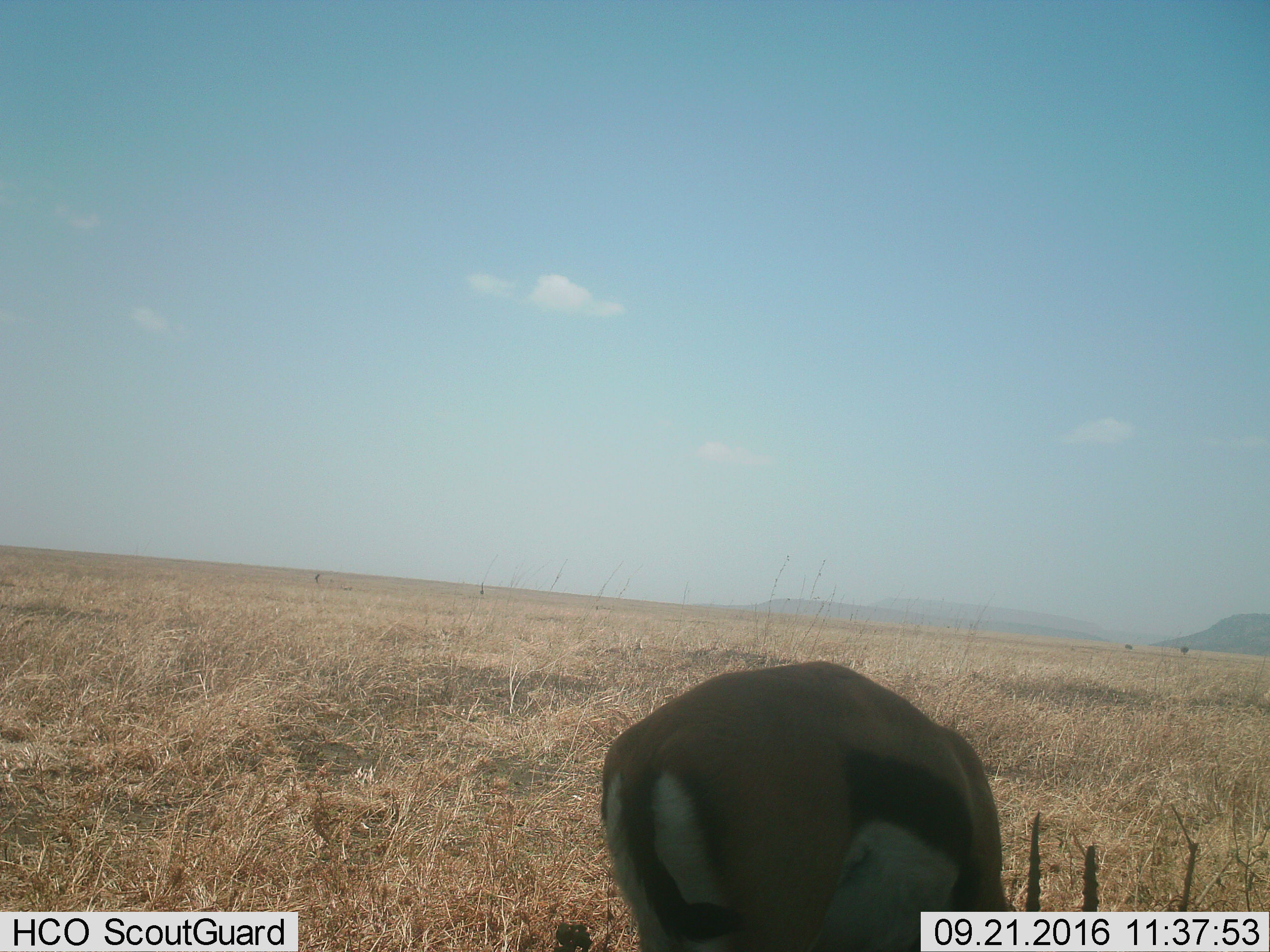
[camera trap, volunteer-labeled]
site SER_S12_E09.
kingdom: Animalia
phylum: Chordata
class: Mammalia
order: Artiodactyla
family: Bovidae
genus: Eudorcas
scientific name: Eudorcas thomsonii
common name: thomson's gazelle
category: gazellethomsons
Gazellethomsons (thomson's gazelle) (Eudorcas thomsonii), count 1. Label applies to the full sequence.